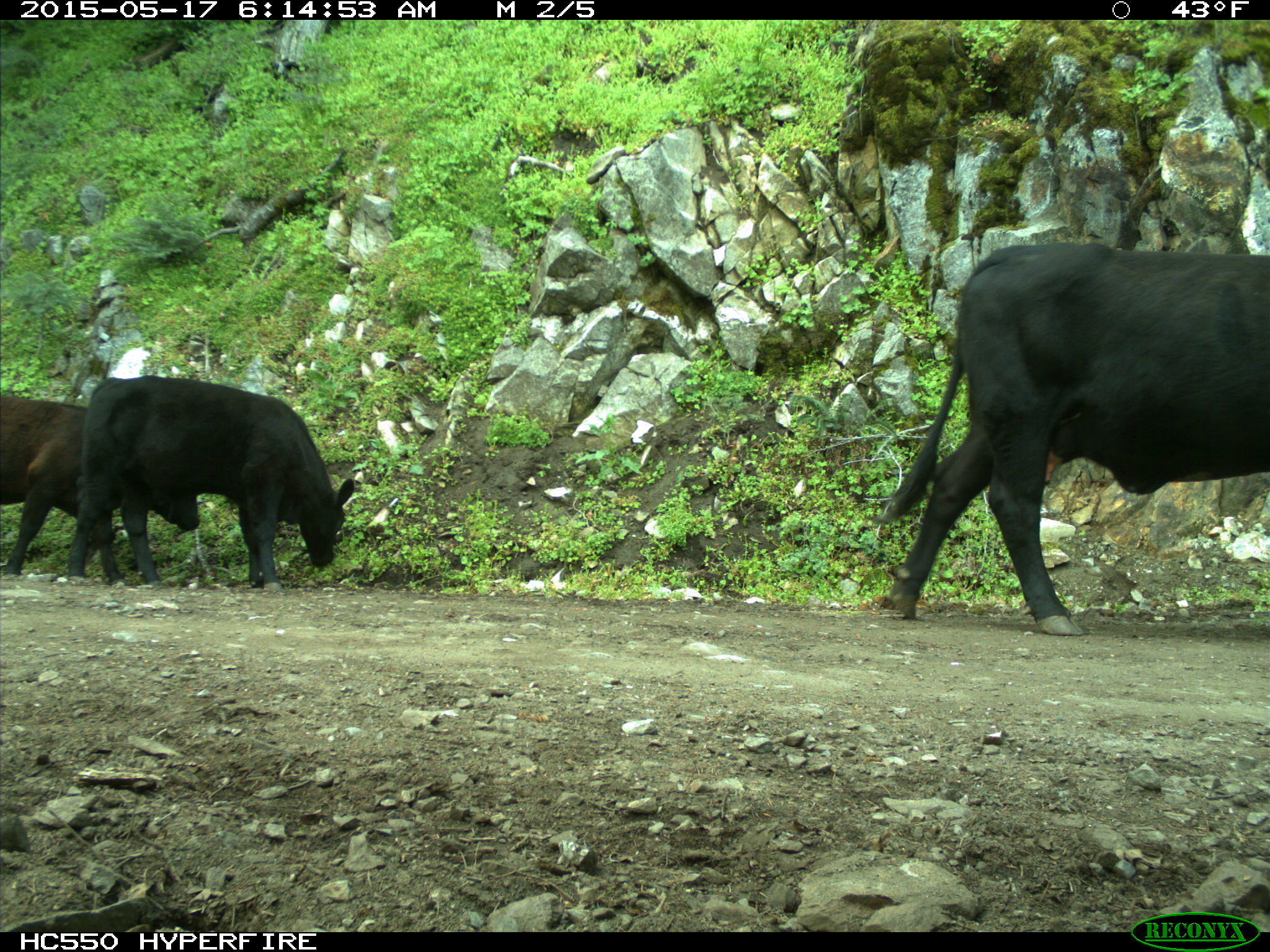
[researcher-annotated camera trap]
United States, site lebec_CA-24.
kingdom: Animalia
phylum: Chordata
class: Mammalia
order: Artiodactyla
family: Bovidae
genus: Bos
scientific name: Bos taurus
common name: domestic cow